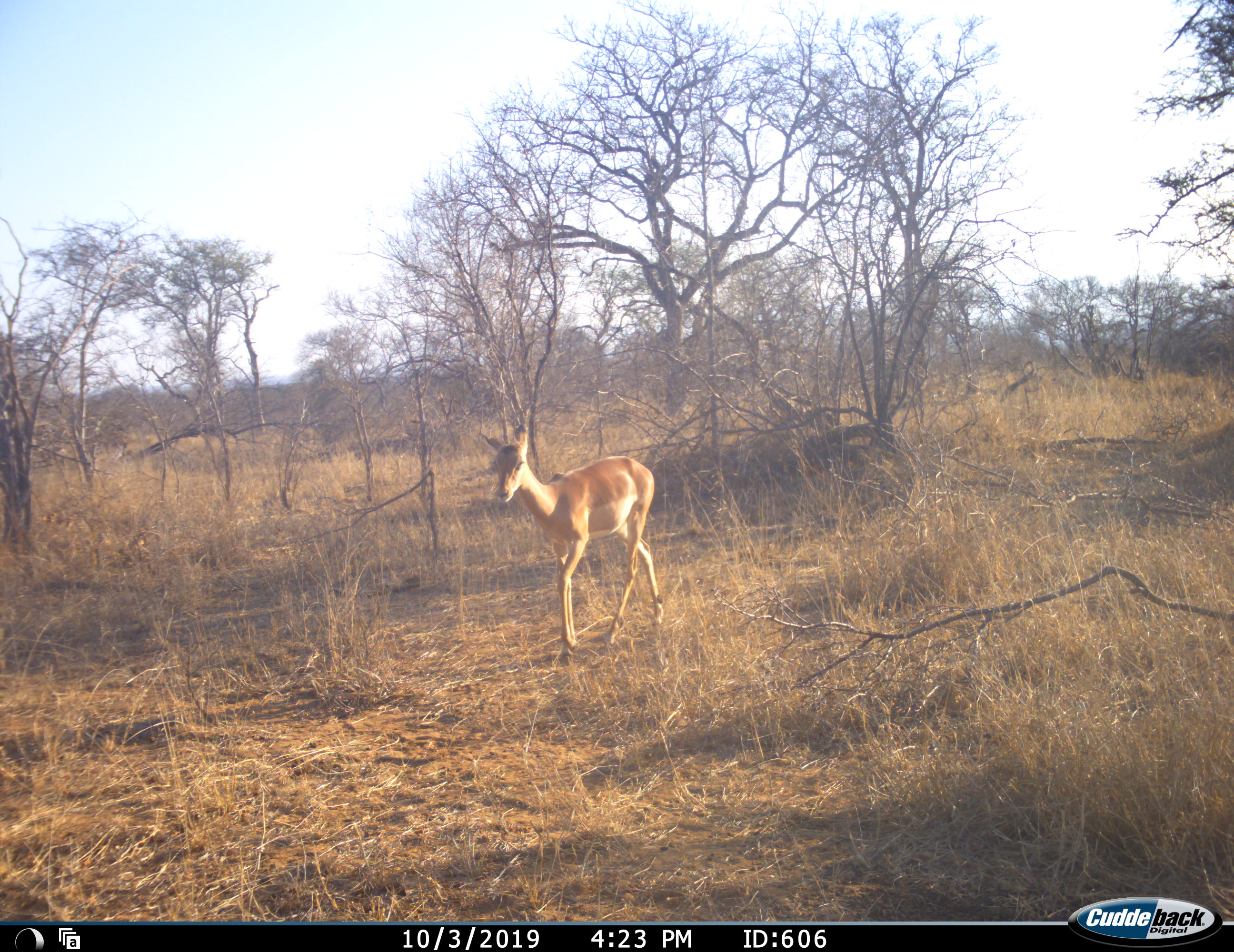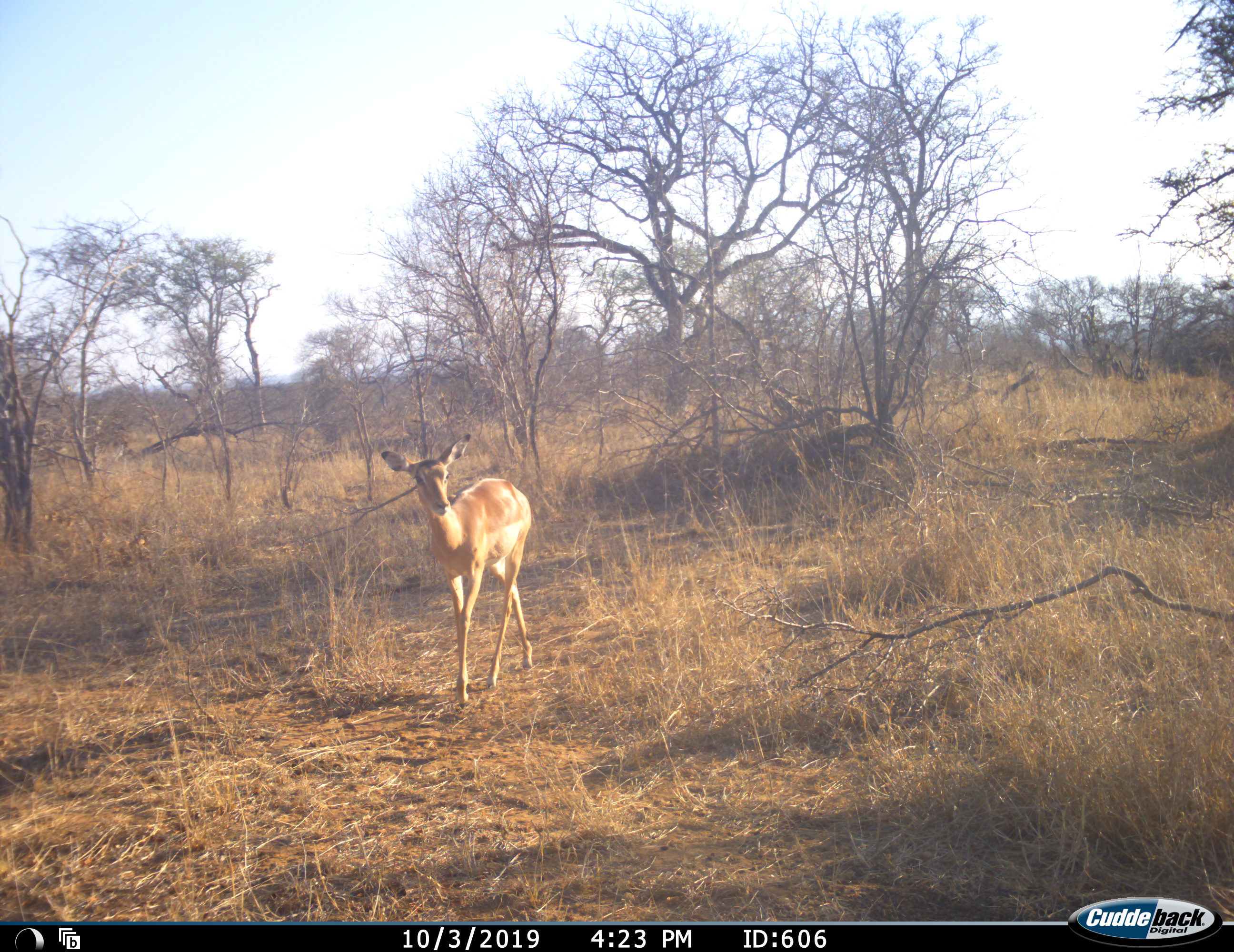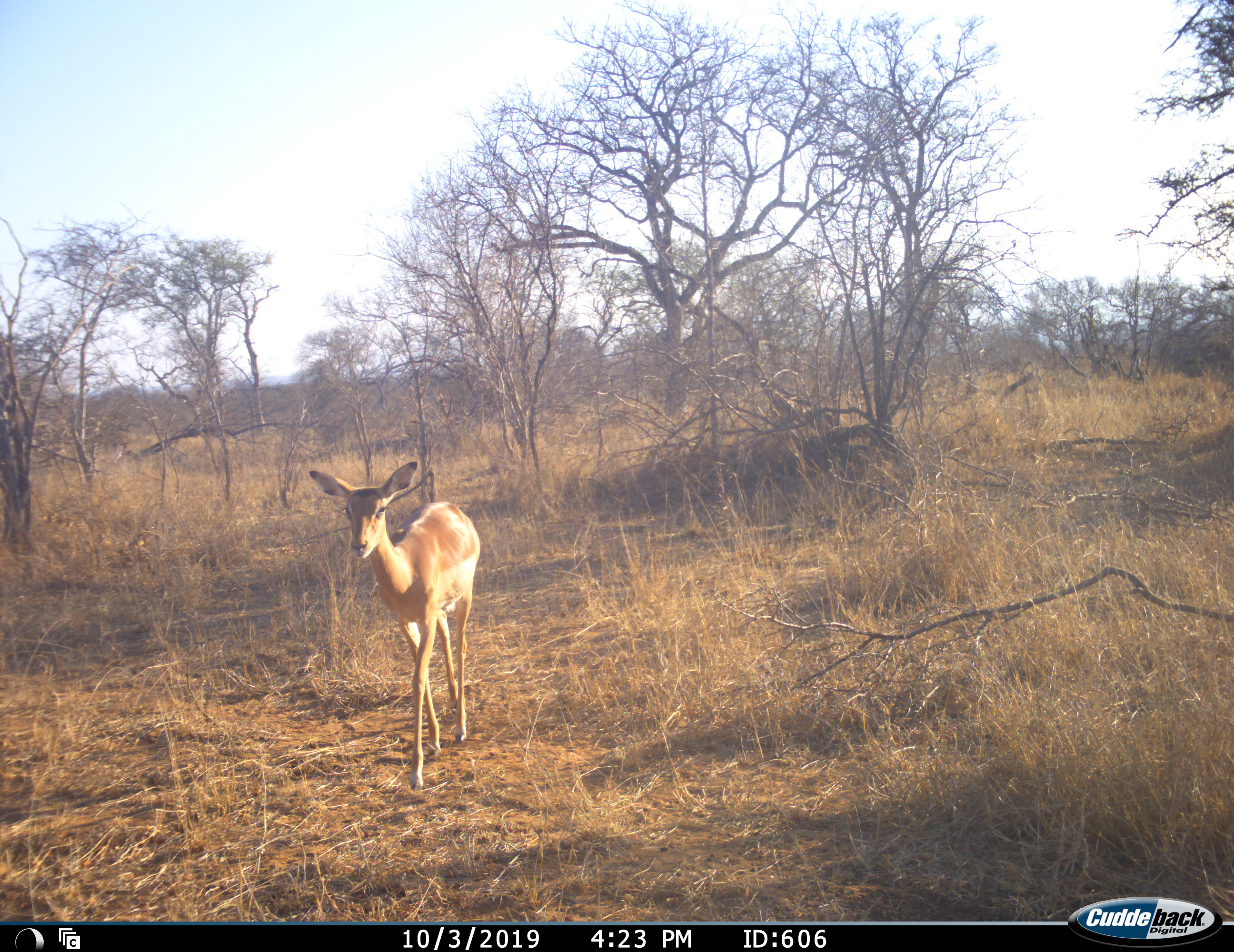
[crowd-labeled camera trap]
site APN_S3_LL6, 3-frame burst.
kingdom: Animalia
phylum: Chordata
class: Mammalia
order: Artiodactyla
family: Bovidae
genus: Aepyceros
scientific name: Aepyceros melampus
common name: impala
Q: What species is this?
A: Impala (Aepyceros melampus).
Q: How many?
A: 1.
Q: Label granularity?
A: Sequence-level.